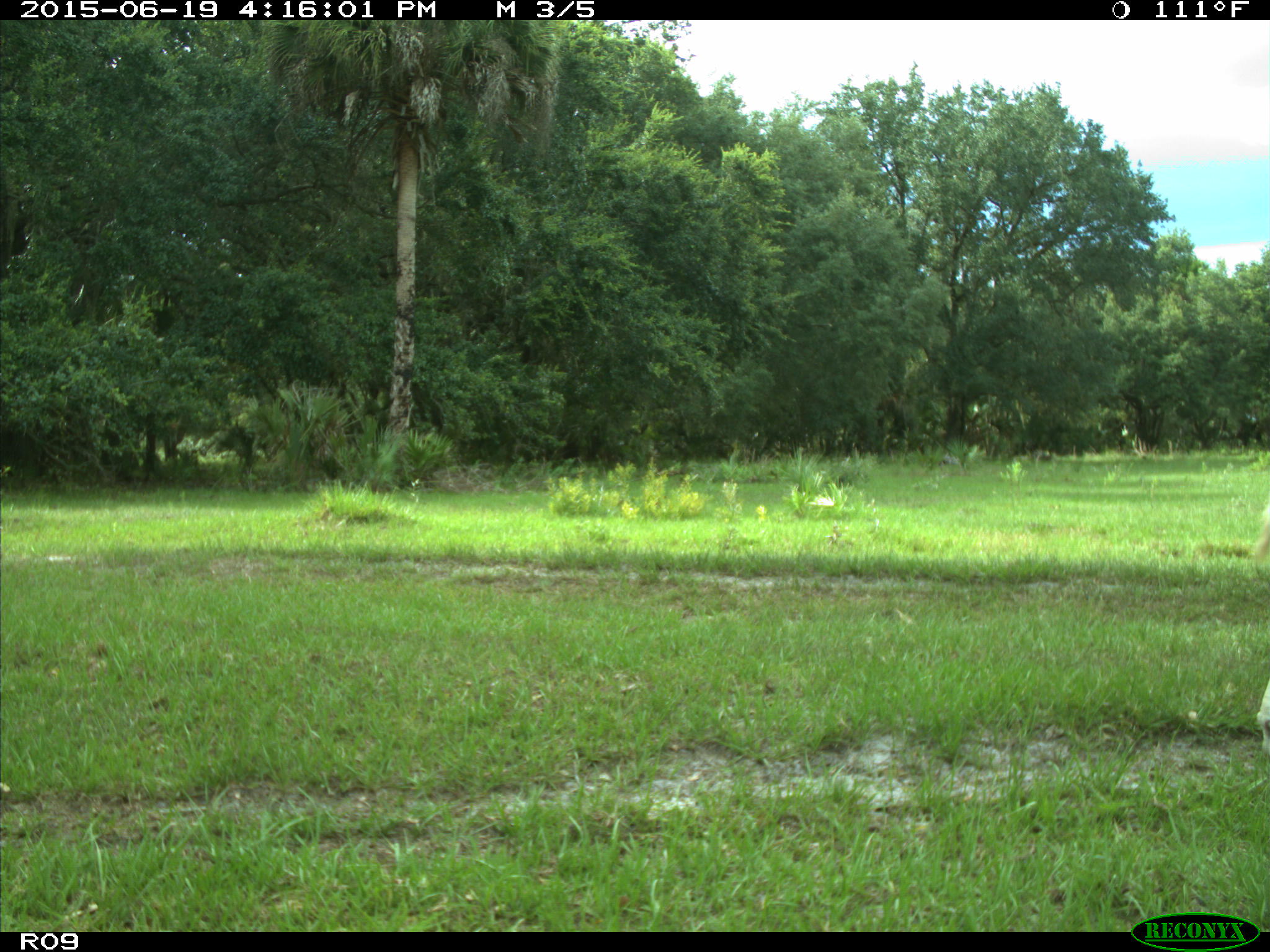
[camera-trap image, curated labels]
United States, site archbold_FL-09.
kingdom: Animalia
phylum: Chordata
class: Mammalia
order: Artiodactyla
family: Bovidae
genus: Bos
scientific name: Bos taurus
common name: domestic cow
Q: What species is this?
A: Bos taurus (domestic cow).